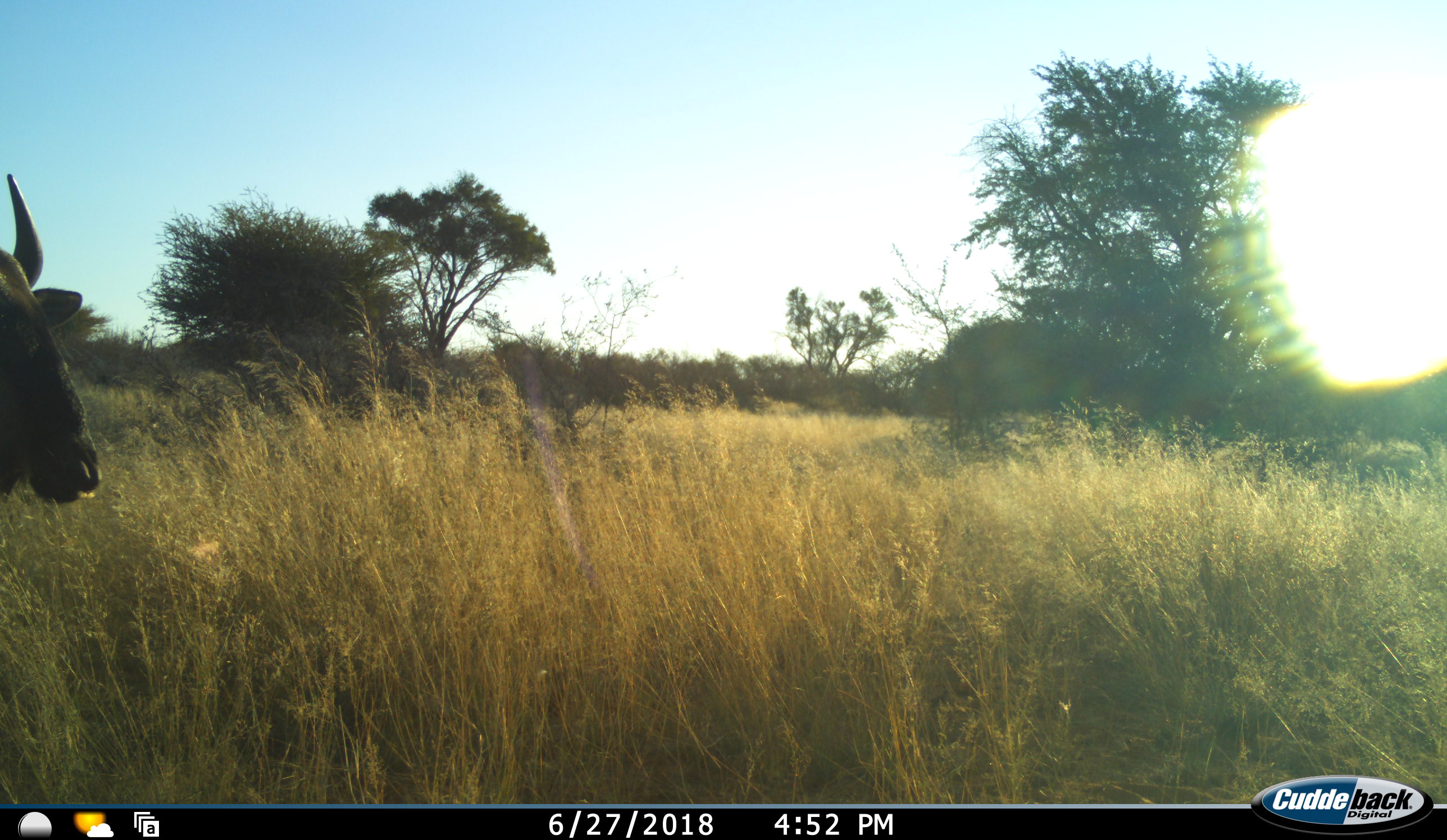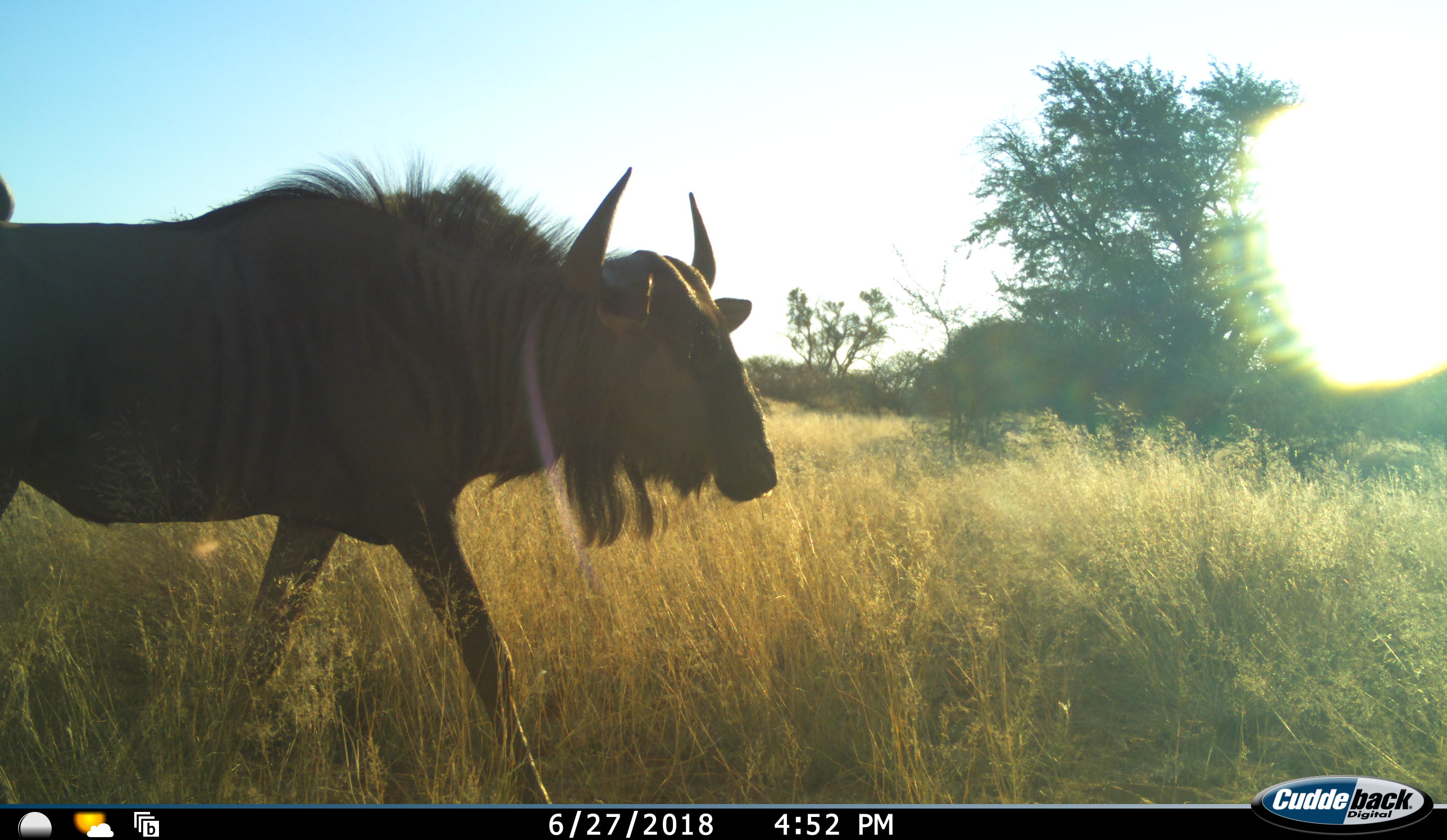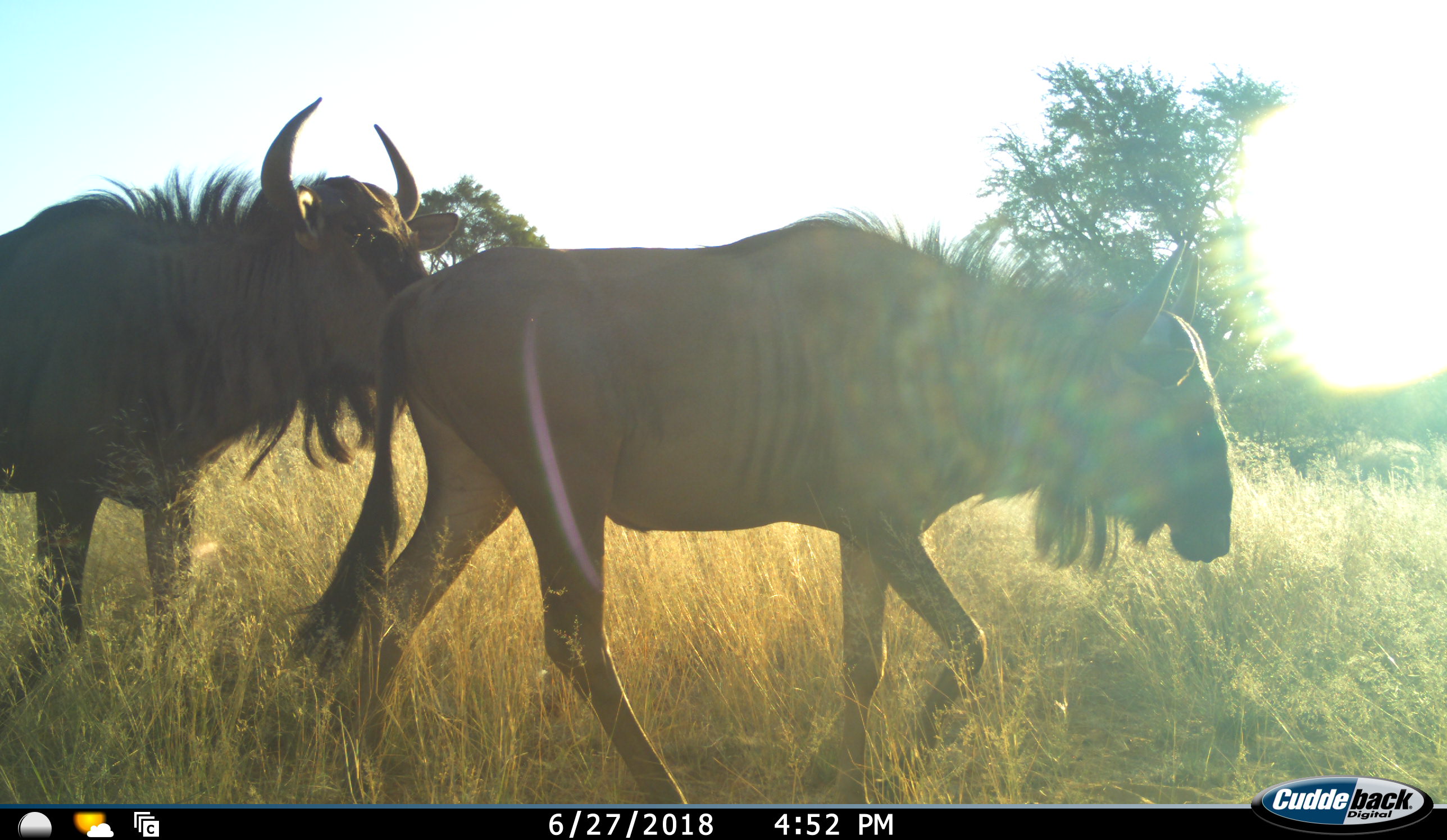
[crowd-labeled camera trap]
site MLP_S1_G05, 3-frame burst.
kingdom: Animalia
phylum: Chordata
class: Mammalia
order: Artiodactyla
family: Bovidae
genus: Connochaetes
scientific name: Connochaetes taurinus taurinus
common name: blue wildebeest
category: wildebeestblue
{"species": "wildebeestblue (blue wildebeest) (Connochaetes taurinus taurinus)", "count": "2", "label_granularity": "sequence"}